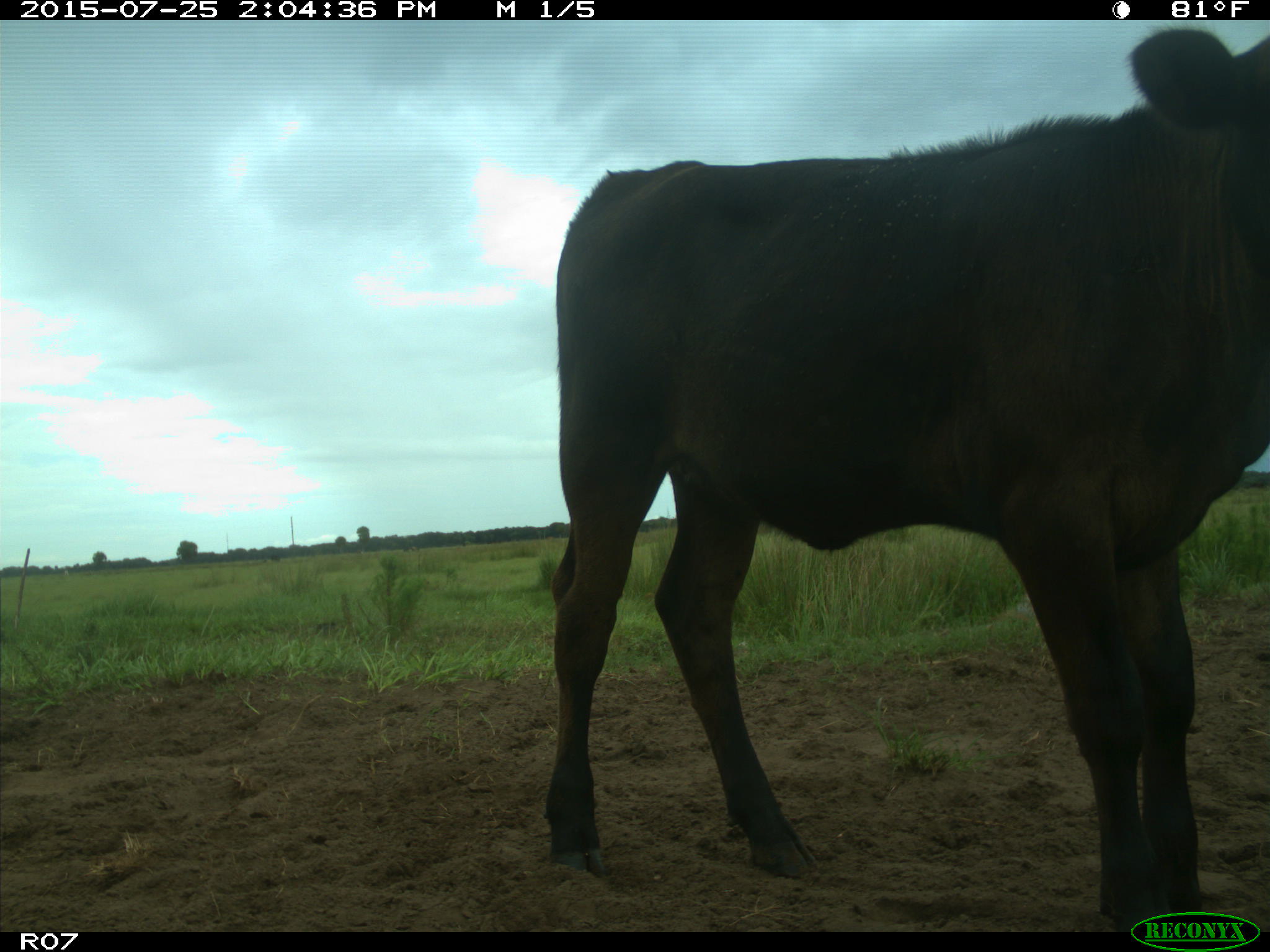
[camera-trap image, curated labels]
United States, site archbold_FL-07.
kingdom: Animalia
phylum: Chordata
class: Mammalia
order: Artiodactyla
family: Bovidae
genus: Bos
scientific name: Bos taurus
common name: domestic cow